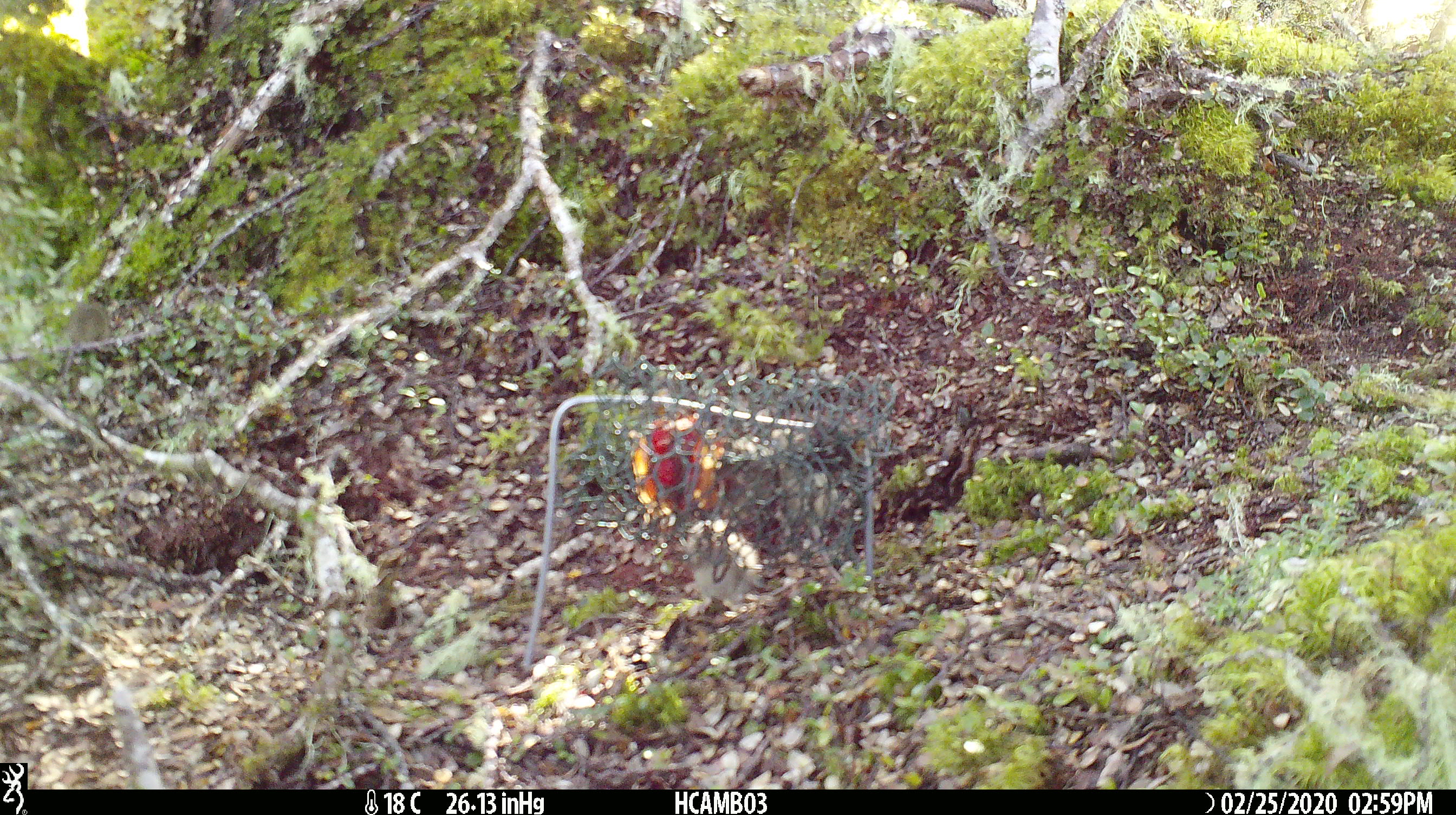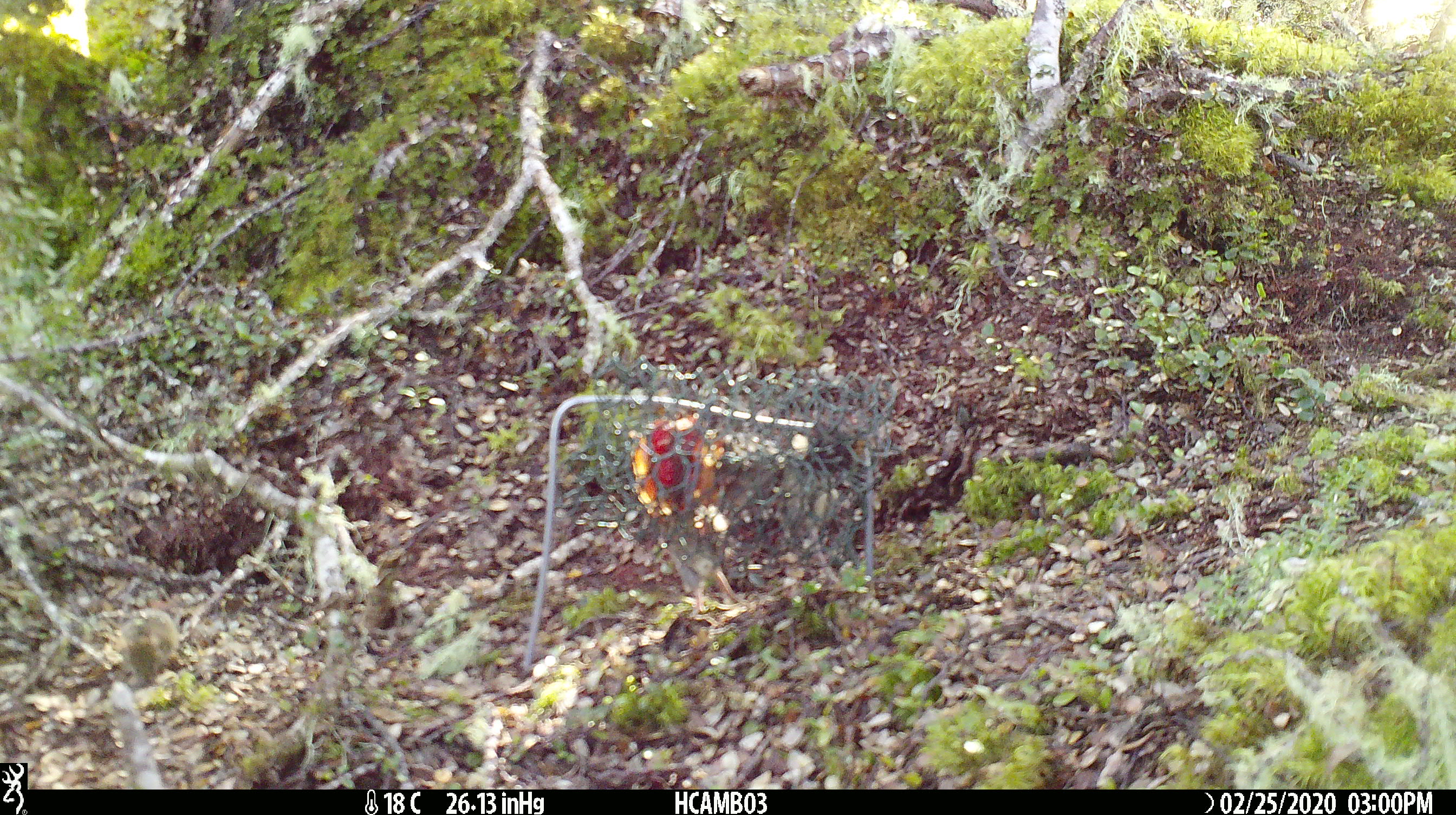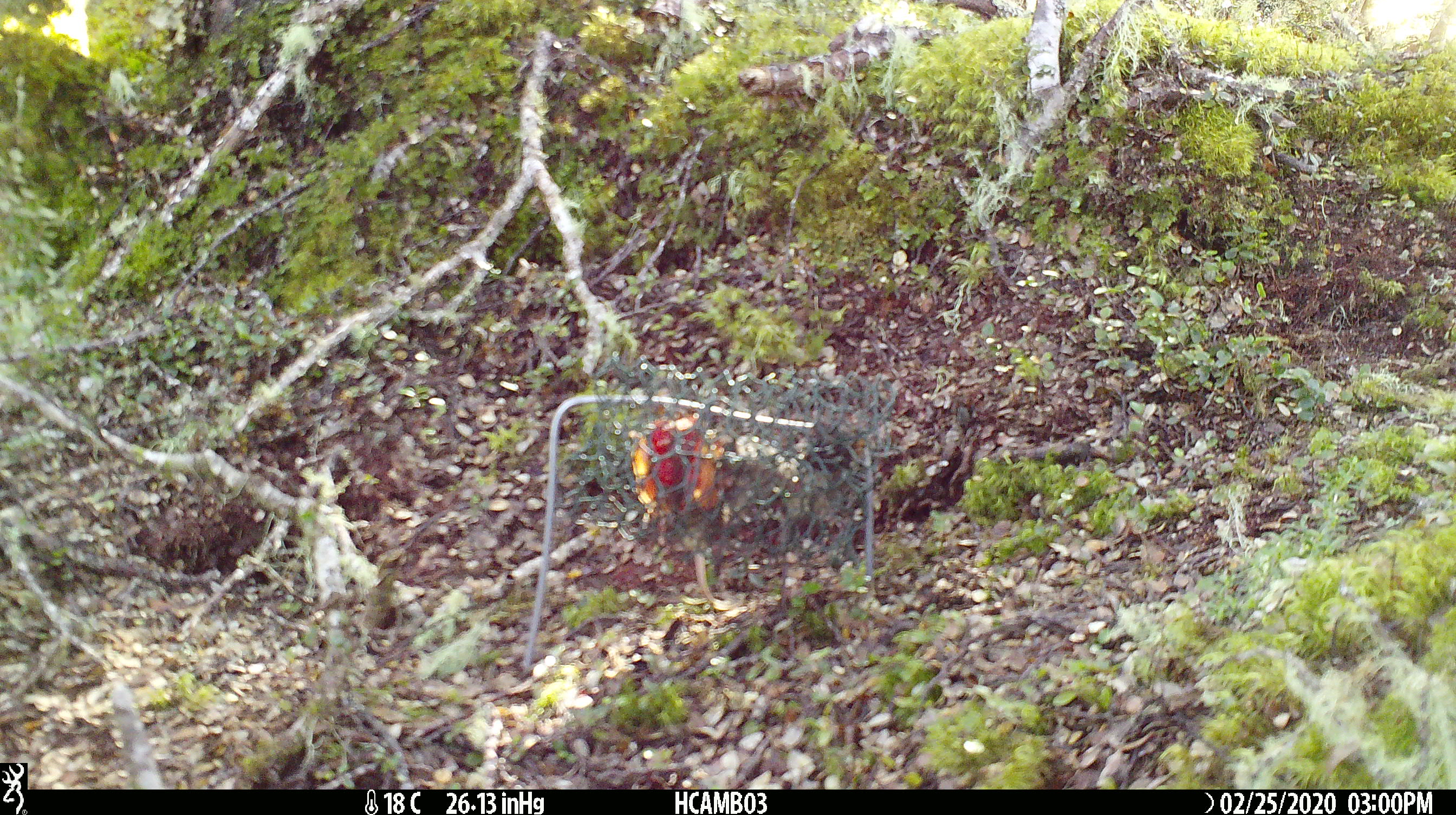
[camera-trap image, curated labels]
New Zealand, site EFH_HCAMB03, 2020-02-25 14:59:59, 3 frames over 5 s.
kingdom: Animalia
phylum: Chordata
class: Mammalia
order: Rodentia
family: Muridae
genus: Mus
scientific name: Mus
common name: mouse